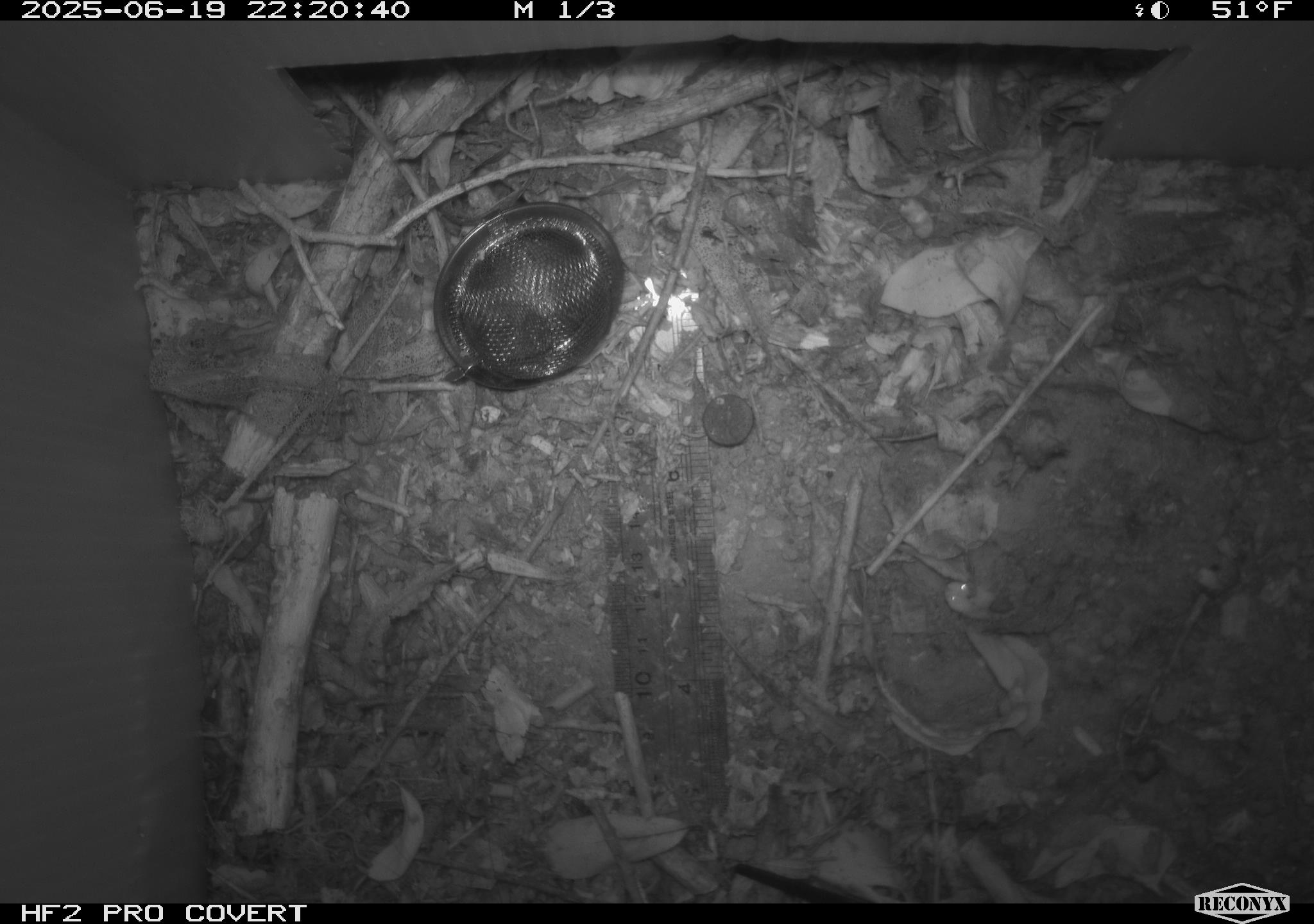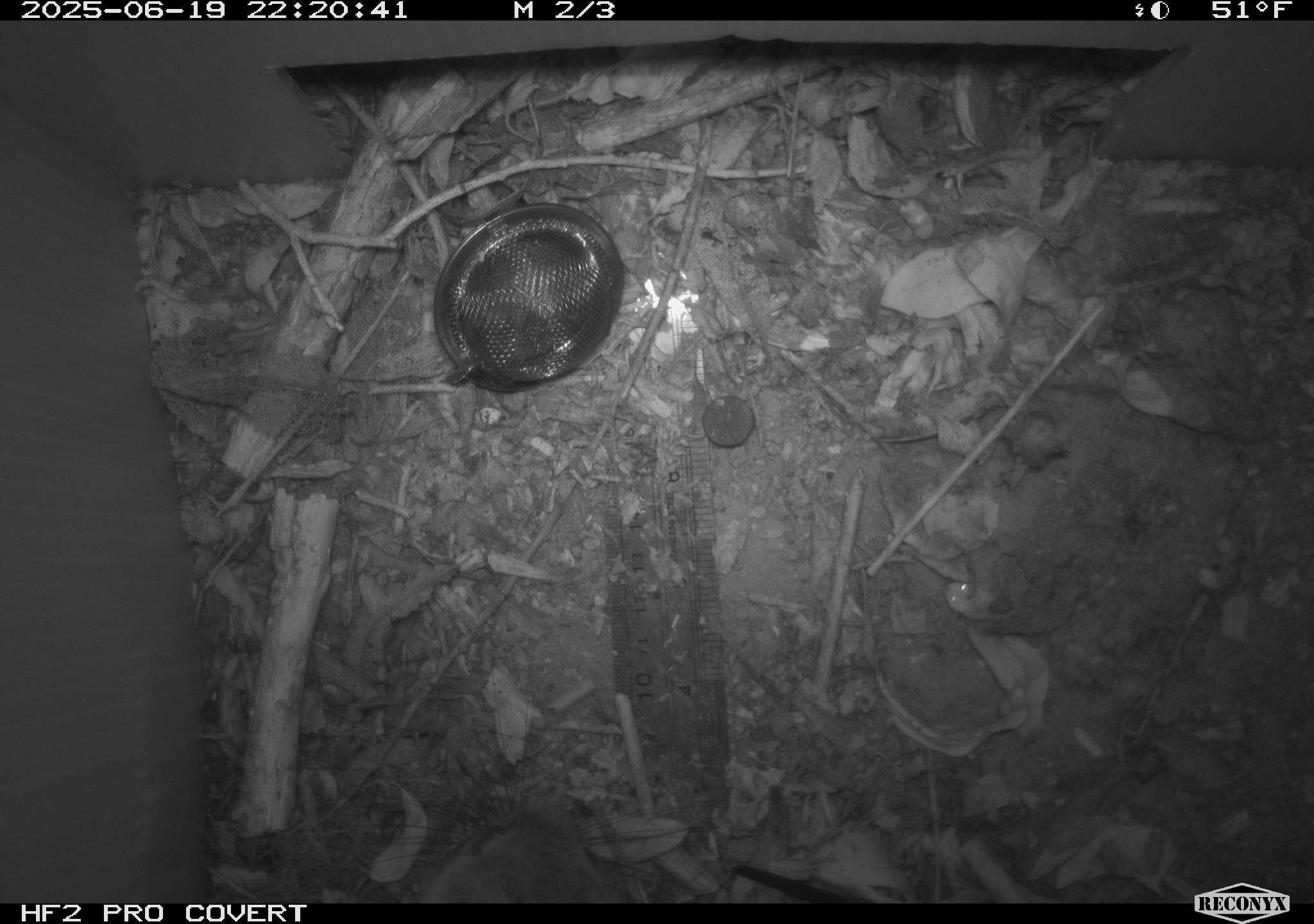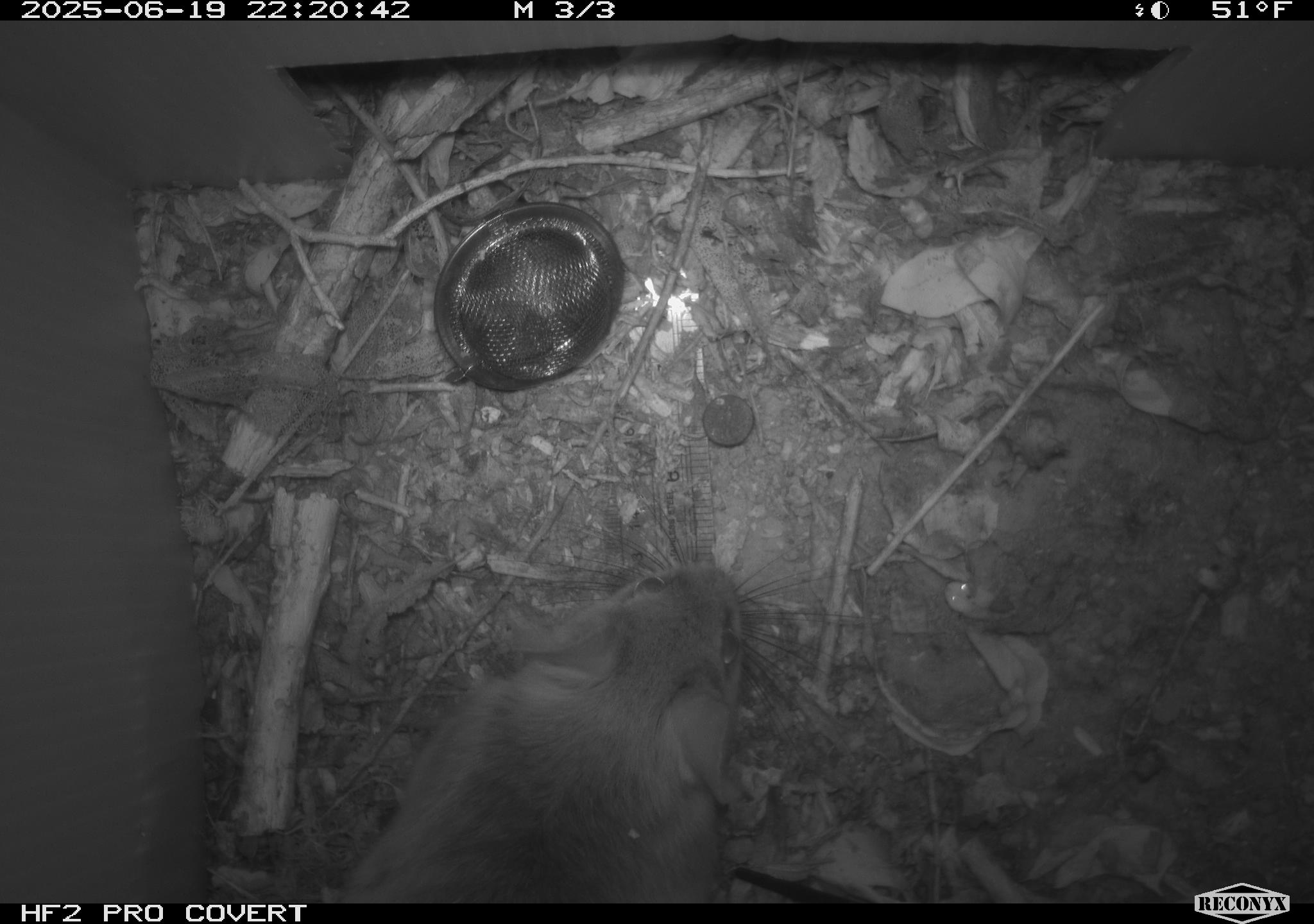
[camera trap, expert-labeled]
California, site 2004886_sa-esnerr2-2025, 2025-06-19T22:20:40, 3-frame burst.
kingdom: Animalia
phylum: Chordata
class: Mammalia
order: Rodentia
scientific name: Rodentia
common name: rodent